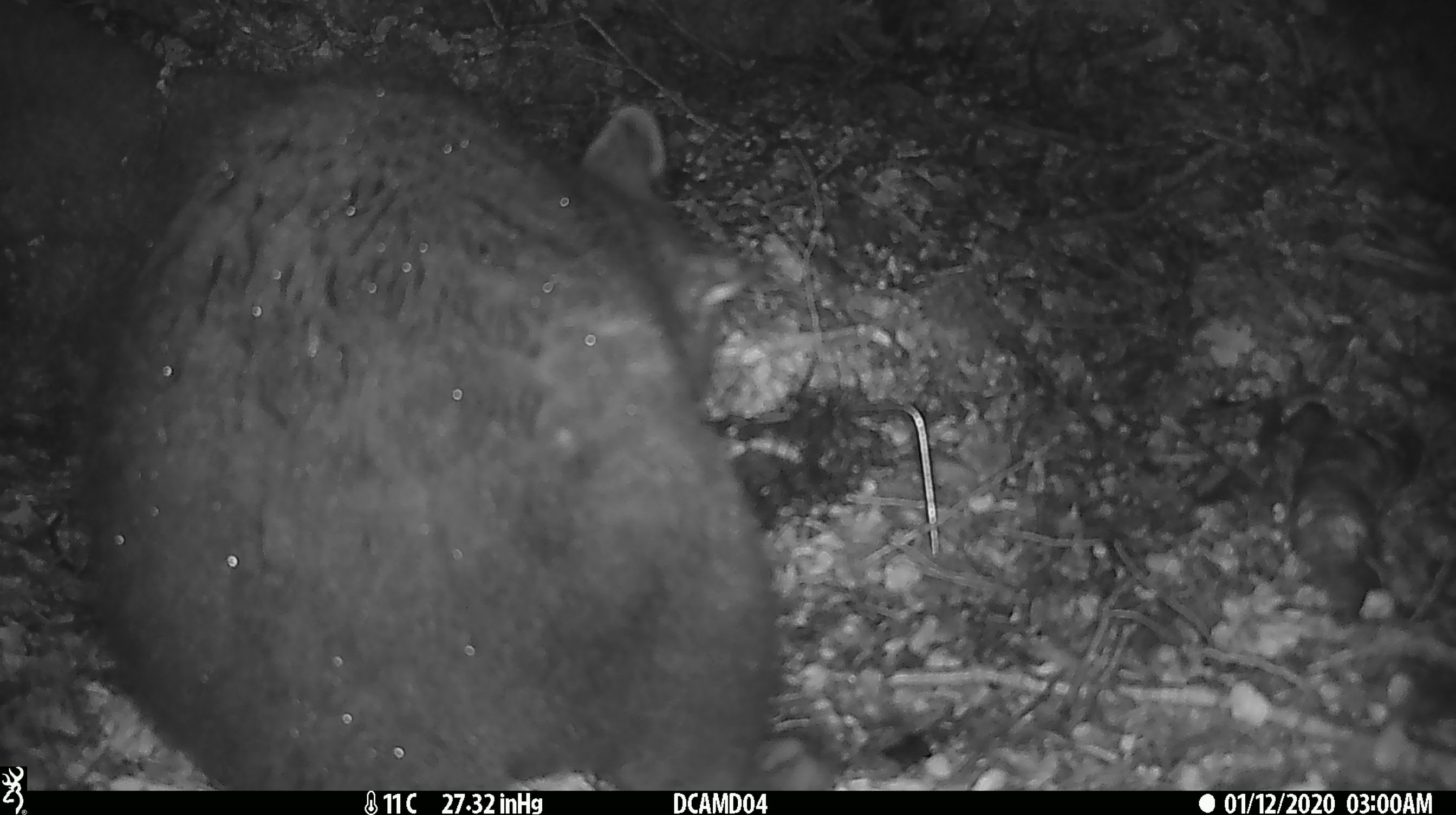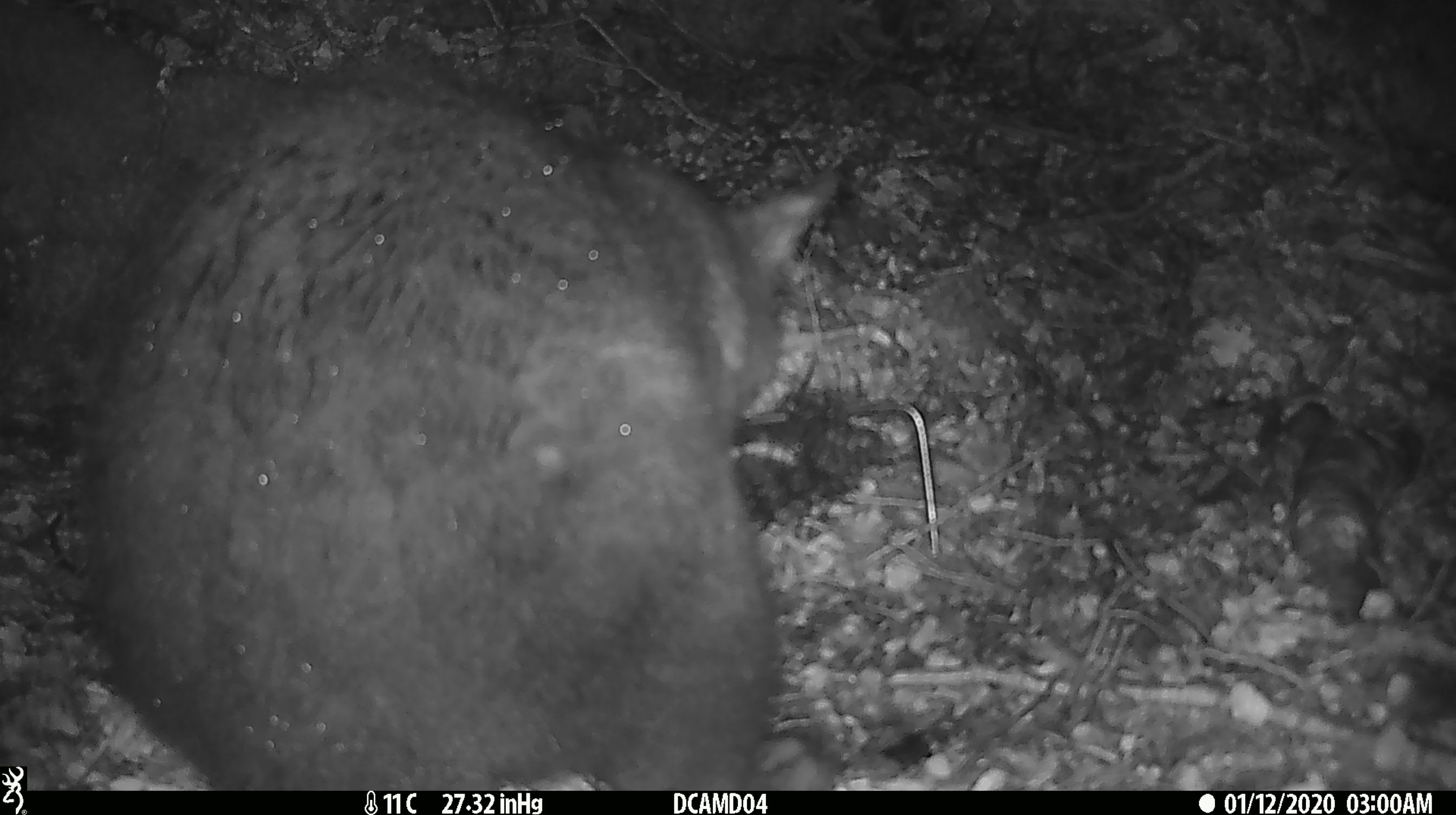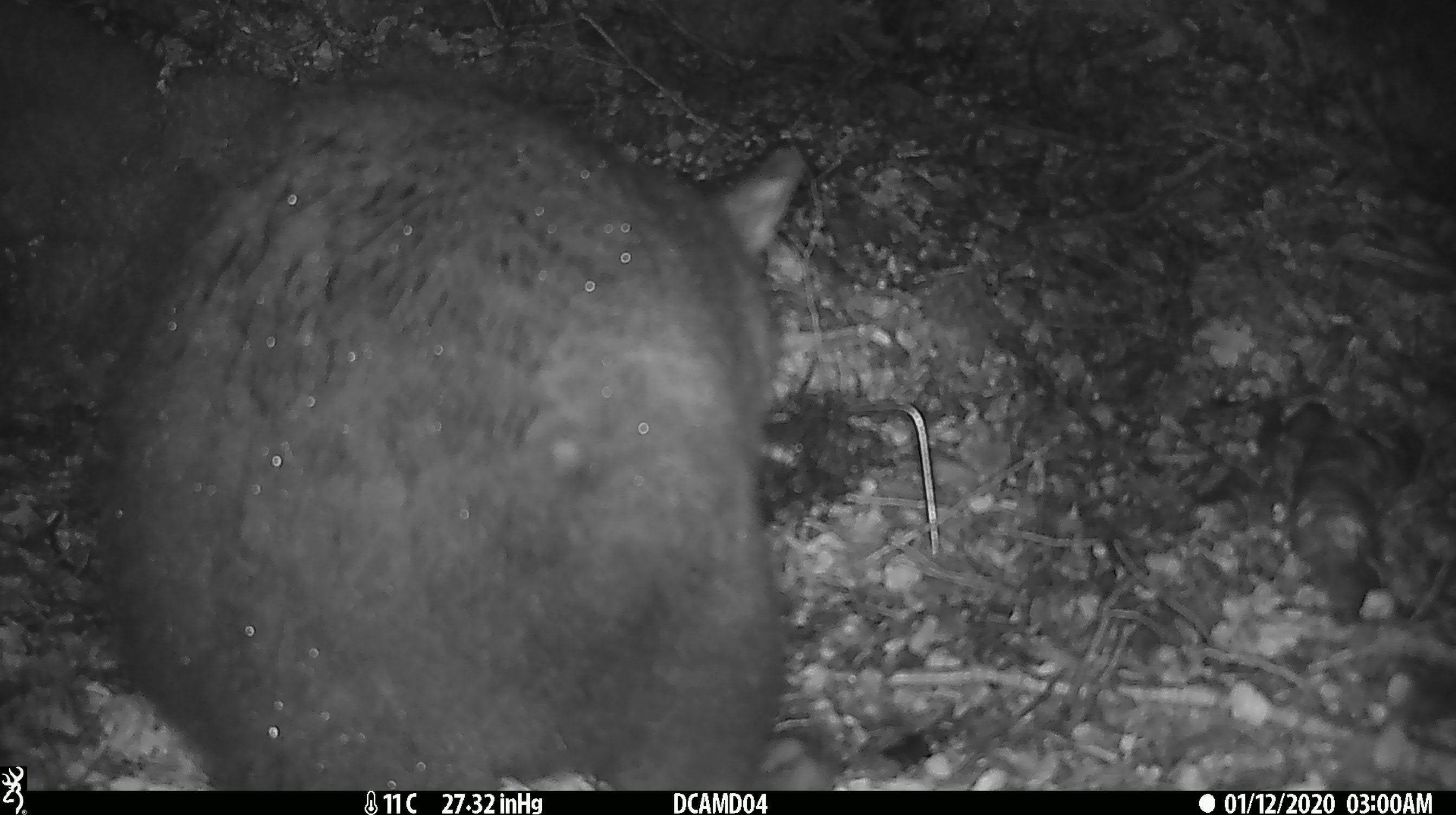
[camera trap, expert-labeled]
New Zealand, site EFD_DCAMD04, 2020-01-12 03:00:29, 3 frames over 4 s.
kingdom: Animalia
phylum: Chordata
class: Mammalia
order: Diprotodontia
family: Phalangeridae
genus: Trichosurus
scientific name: Trichosurus vulpecula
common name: common brushtail possum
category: possum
Possum (common brushtail possum) (Trichosurus vulpecula).